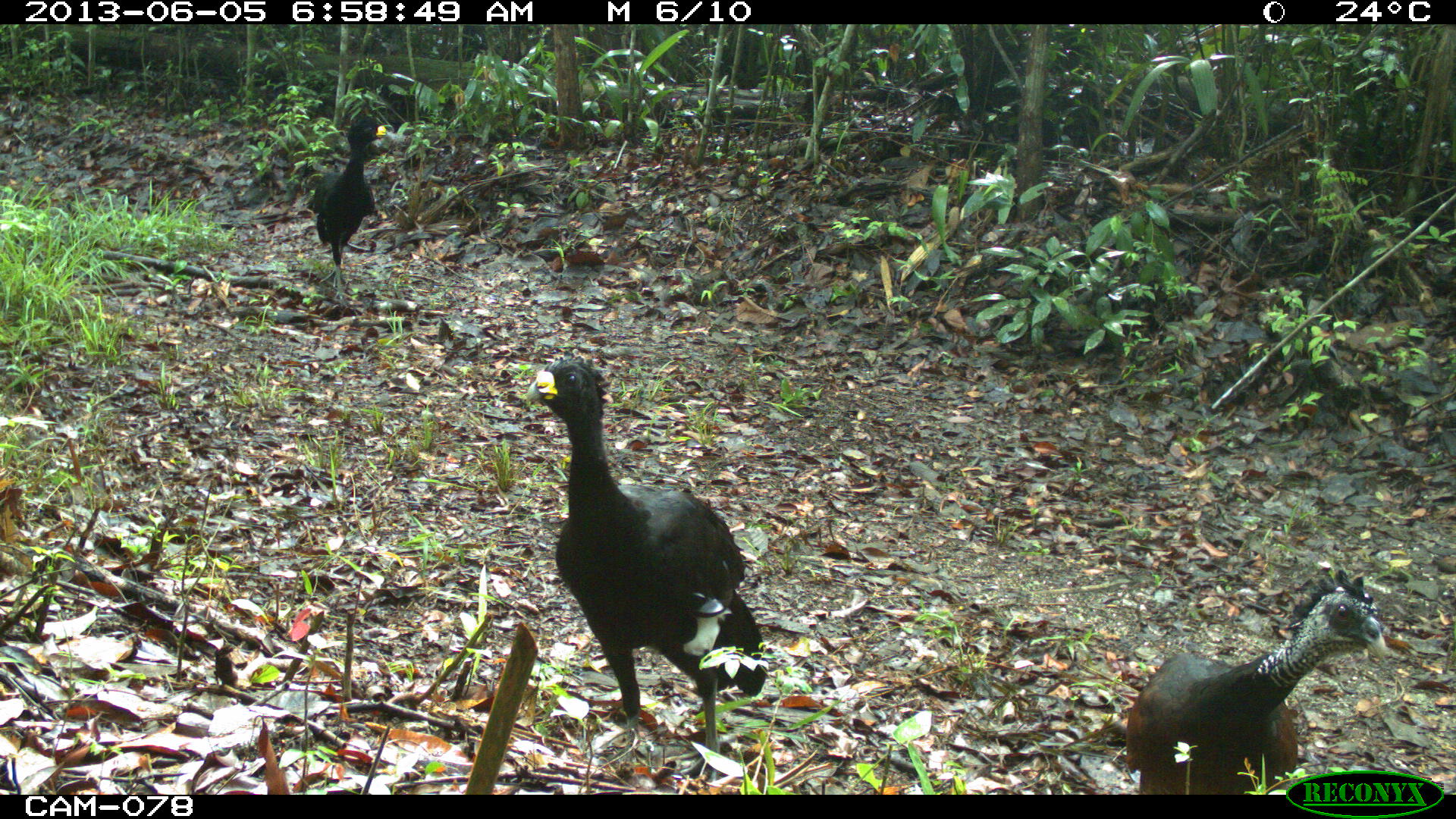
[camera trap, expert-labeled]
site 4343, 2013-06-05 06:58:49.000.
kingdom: Animalia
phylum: Chordata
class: Aves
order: Galliformes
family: Cracidae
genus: Crax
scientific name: Crax rubra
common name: great curassow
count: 3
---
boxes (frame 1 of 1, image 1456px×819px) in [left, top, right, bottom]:
crax rubra: [525, 350, 767, 786]; [1124, 568, 1388, 791]; [312, 105, 395, 306]